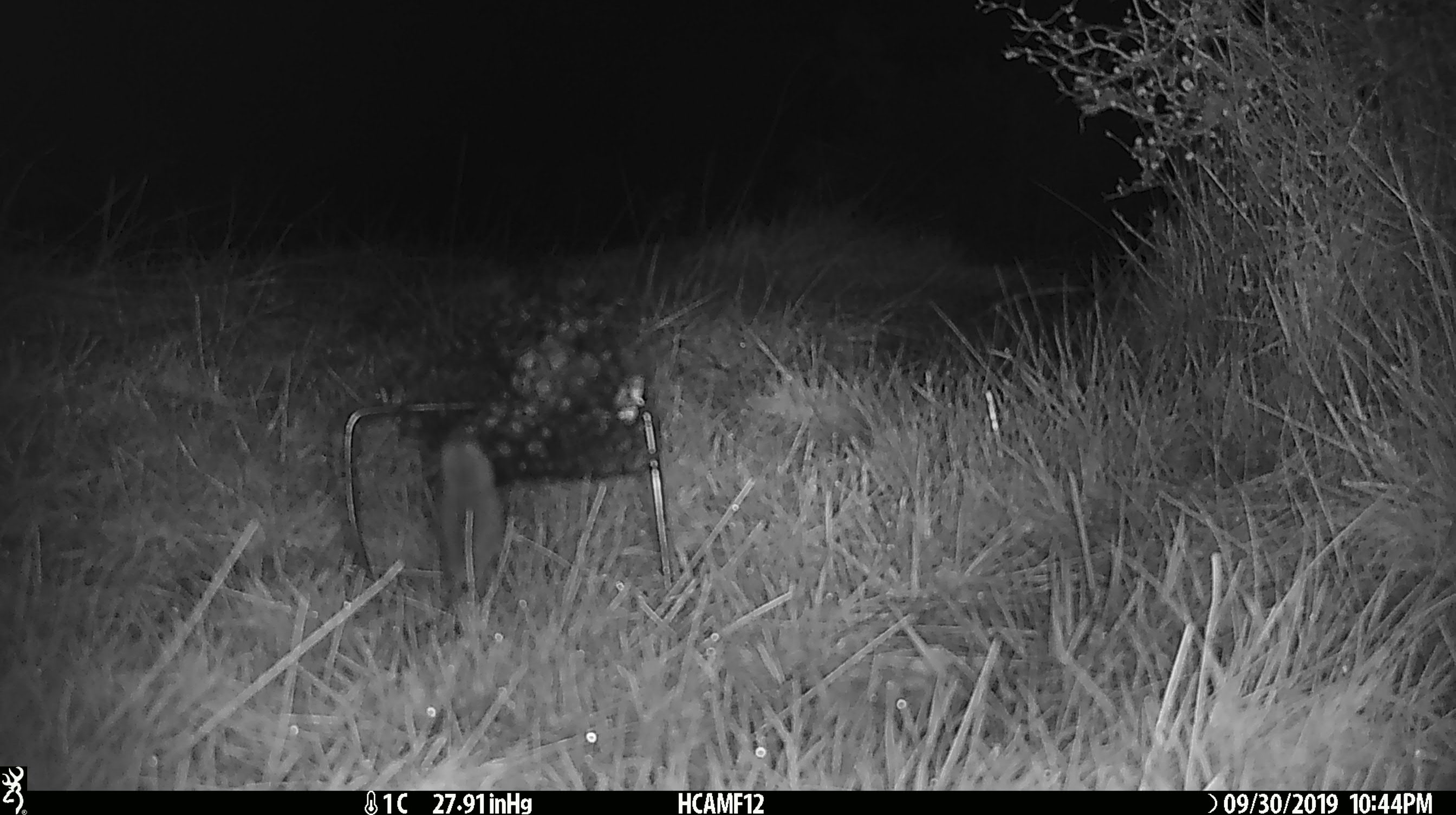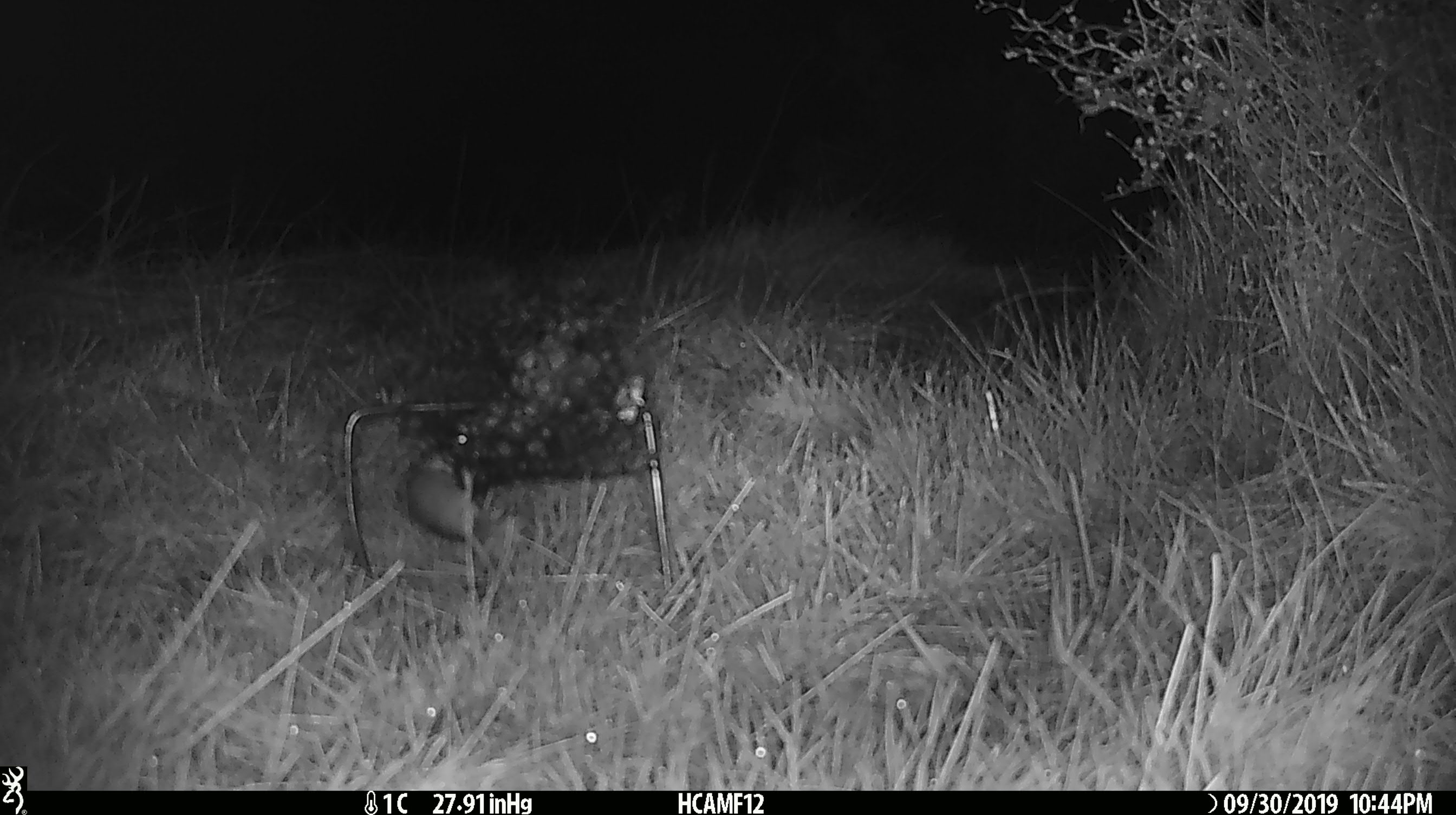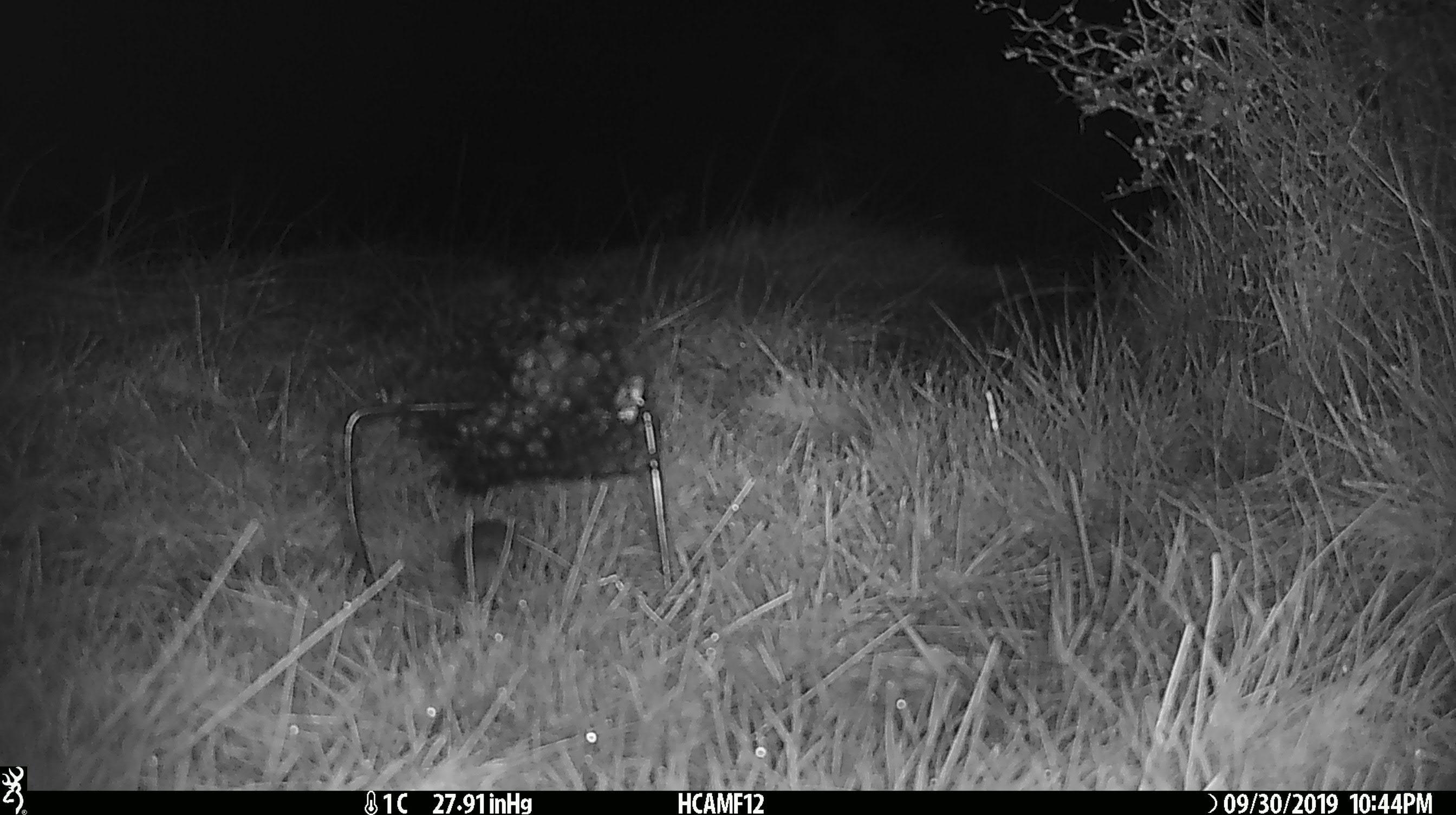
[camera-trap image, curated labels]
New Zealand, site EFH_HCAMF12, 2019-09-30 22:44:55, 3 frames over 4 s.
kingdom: Animalia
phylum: Chordata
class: Mammalia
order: Rodentia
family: Muridae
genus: Mus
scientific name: Mus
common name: mouse